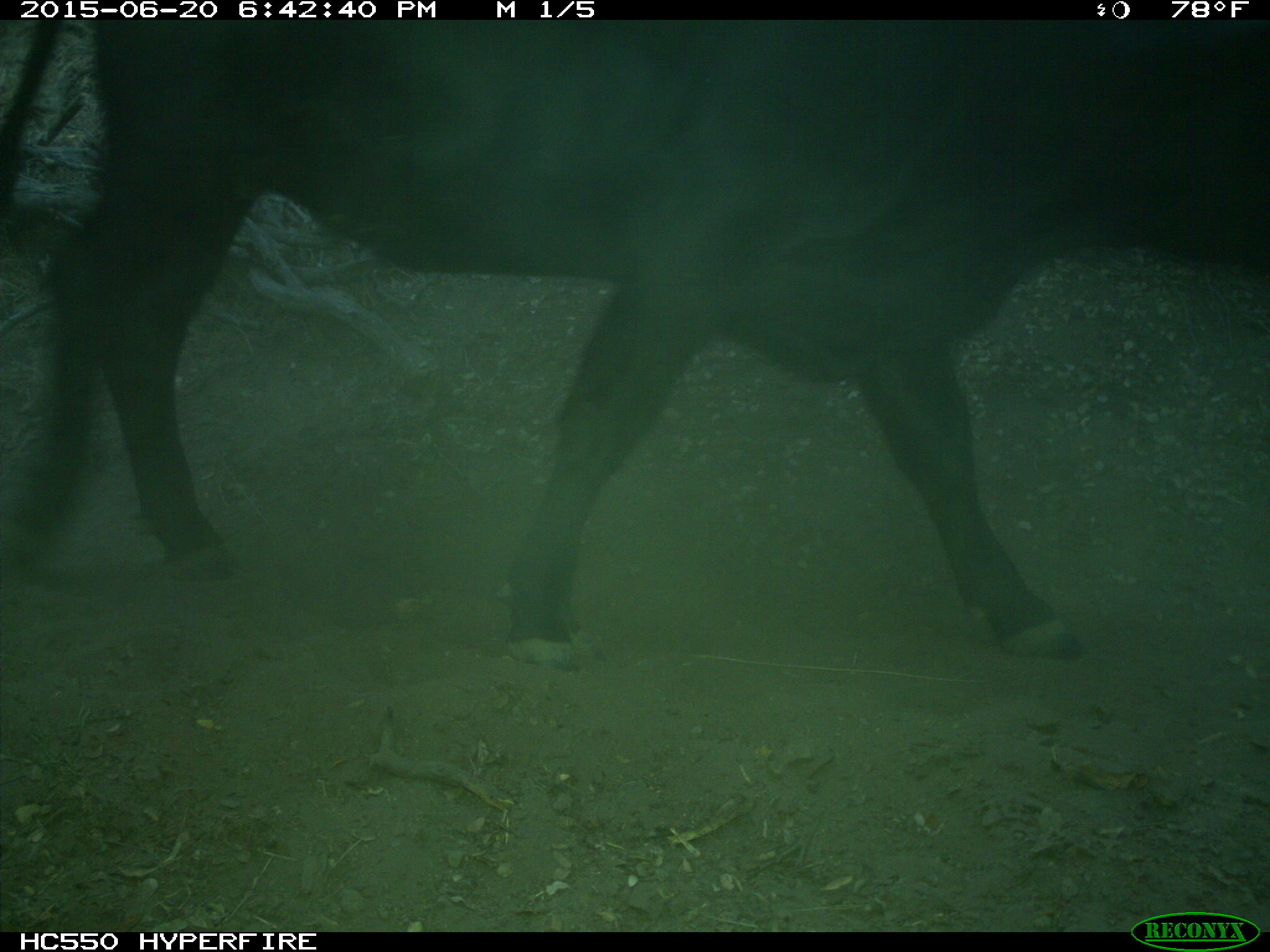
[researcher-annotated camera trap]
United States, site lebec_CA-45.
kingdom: Animalia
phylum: Chordata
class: Mammalia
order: Artiodactyla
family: Bovidae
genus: Bos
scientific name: Bos taurus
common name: domestic cow